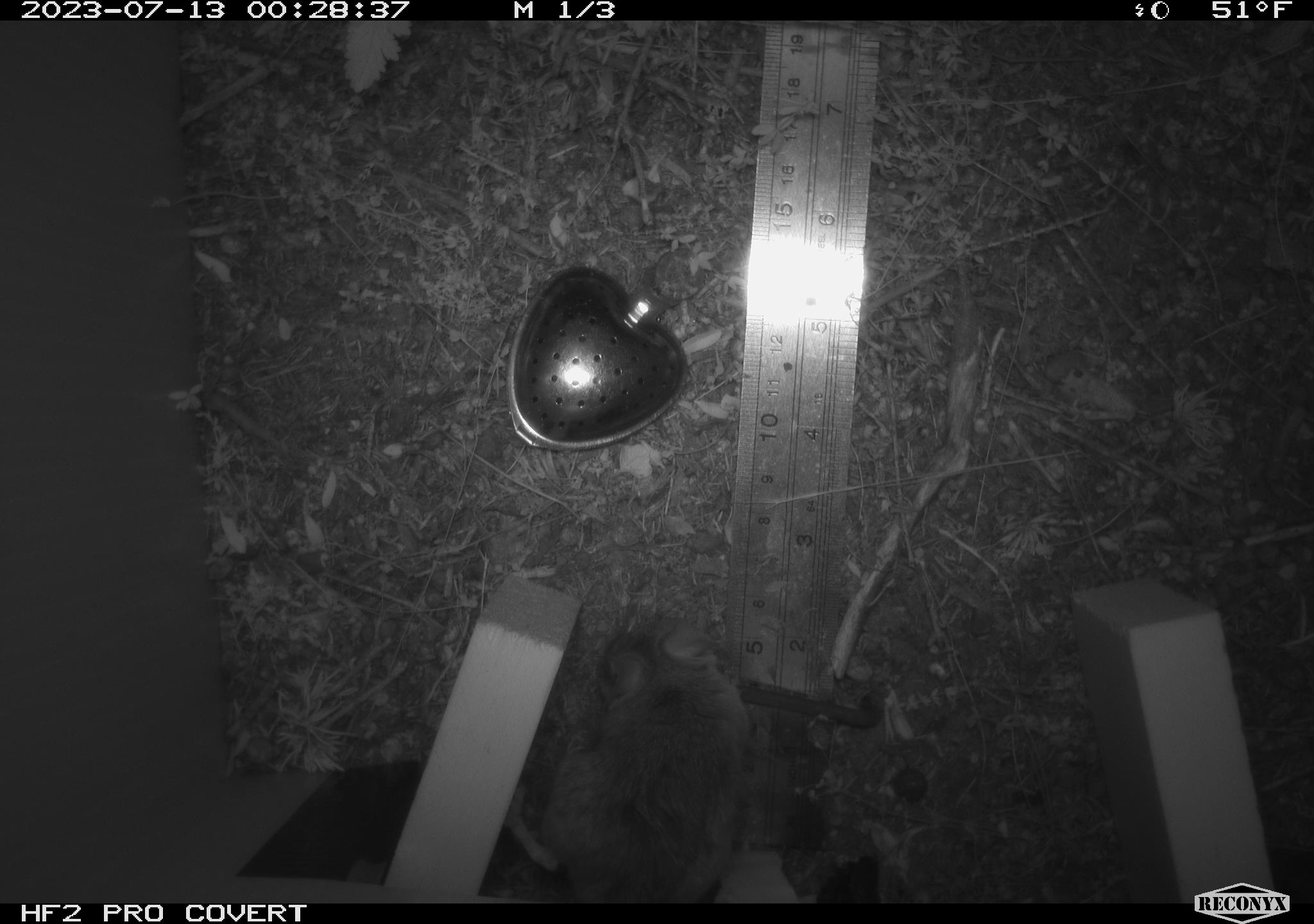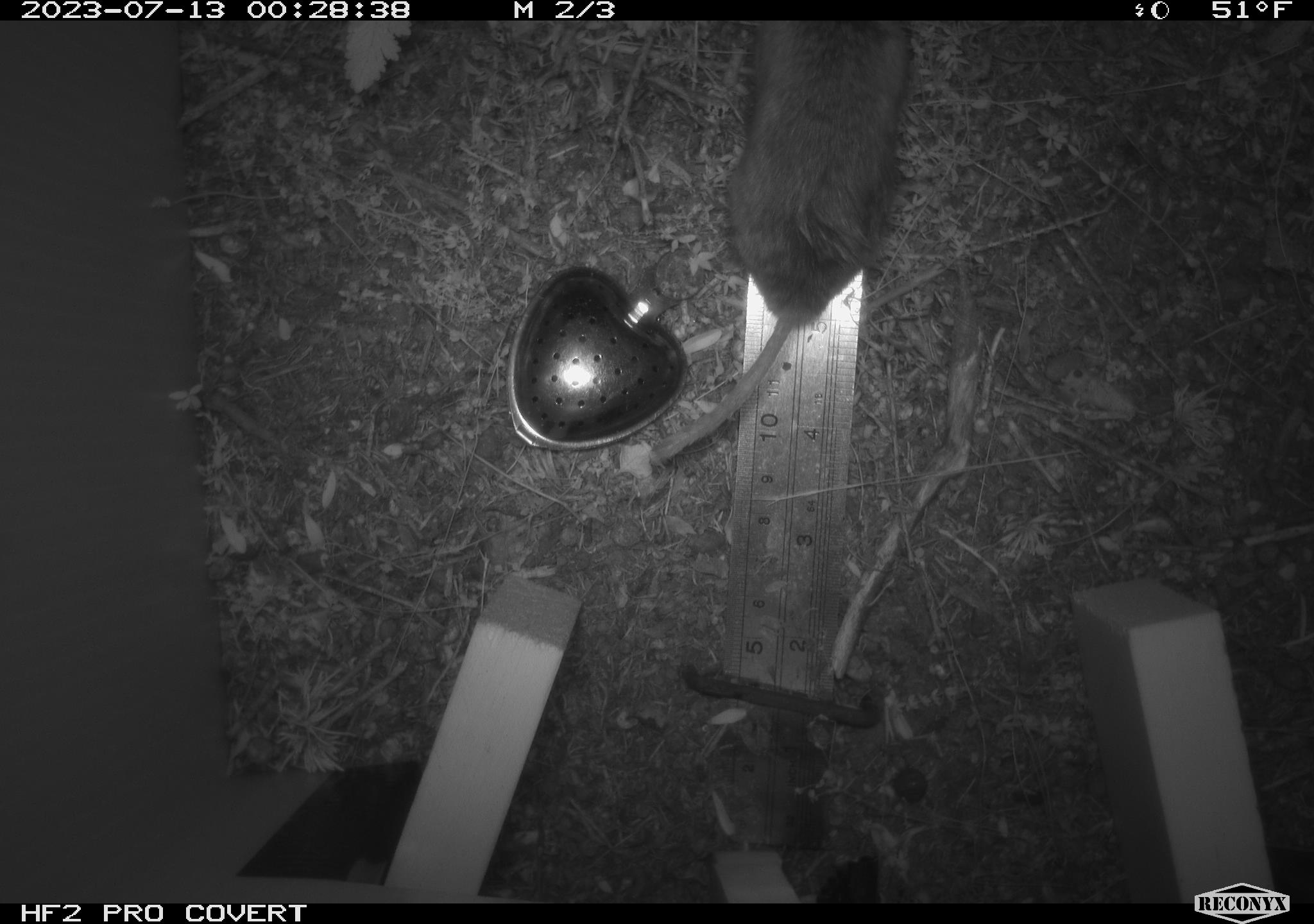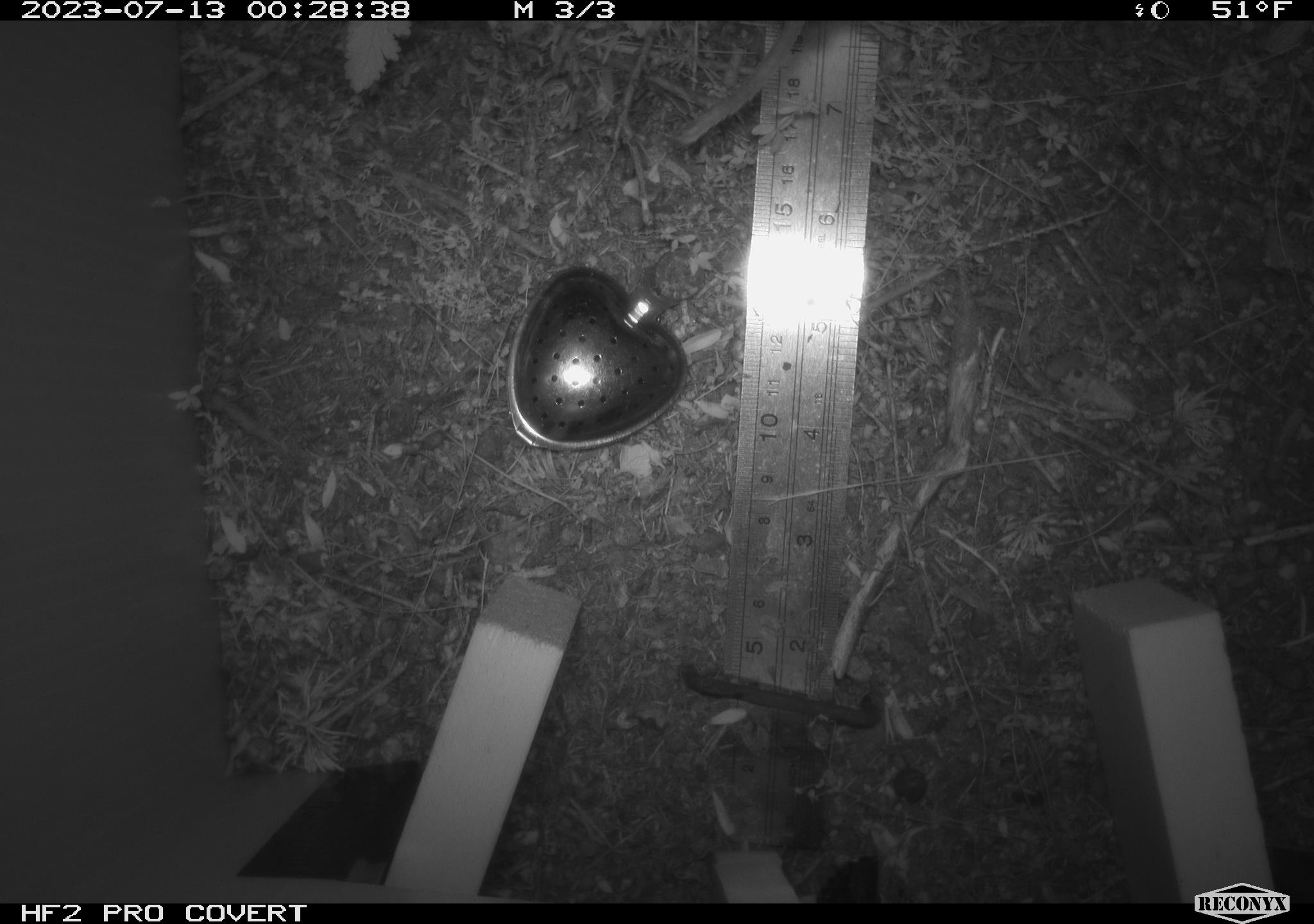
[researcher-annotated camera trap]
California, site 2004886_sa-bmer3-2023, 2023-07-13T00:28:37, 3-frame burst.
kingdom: Animalia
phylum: Chordata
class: Mammalia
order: Rodentia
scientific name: Rodentia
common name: mouse species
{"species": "mouse species (Rodentia)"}